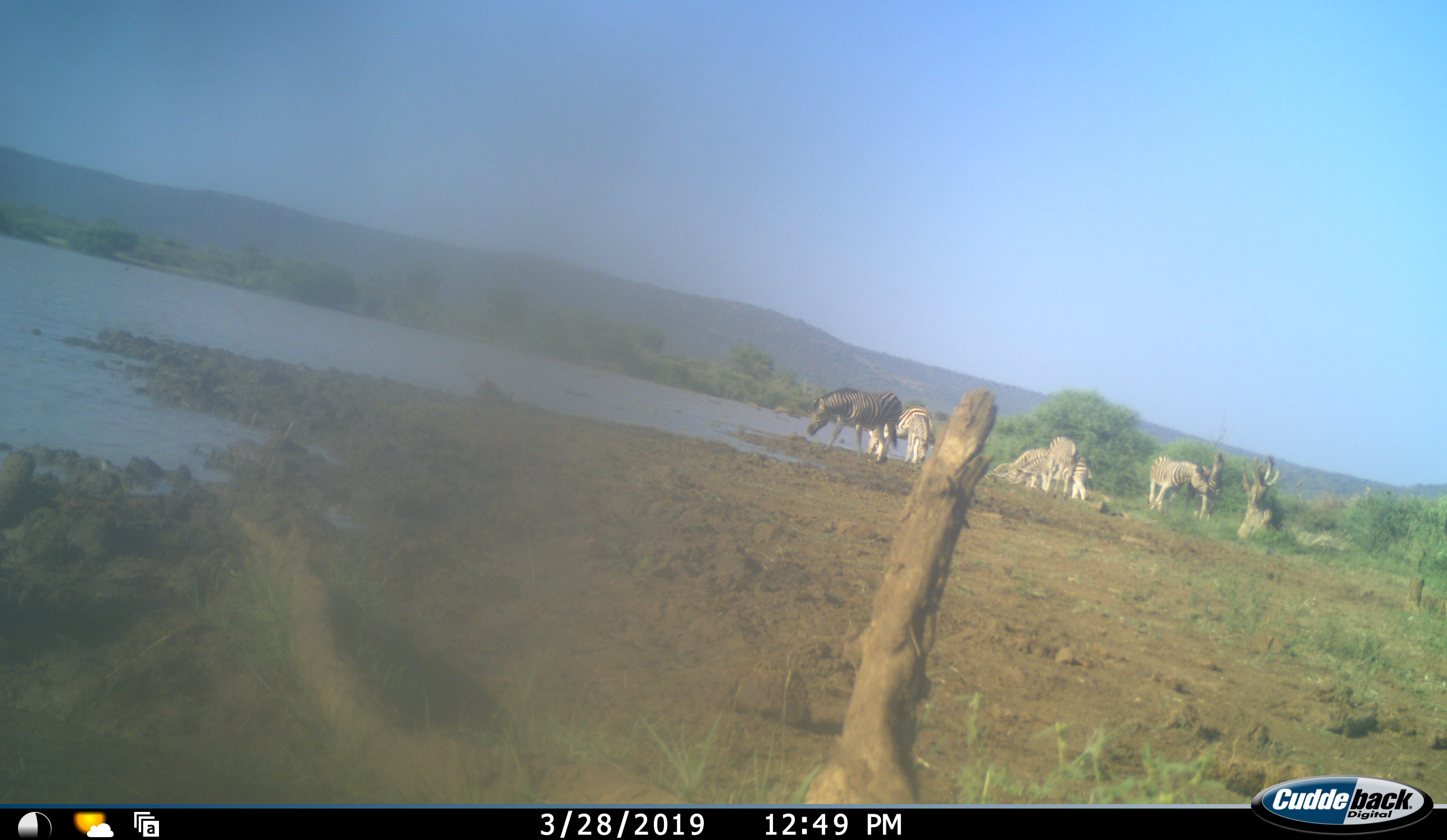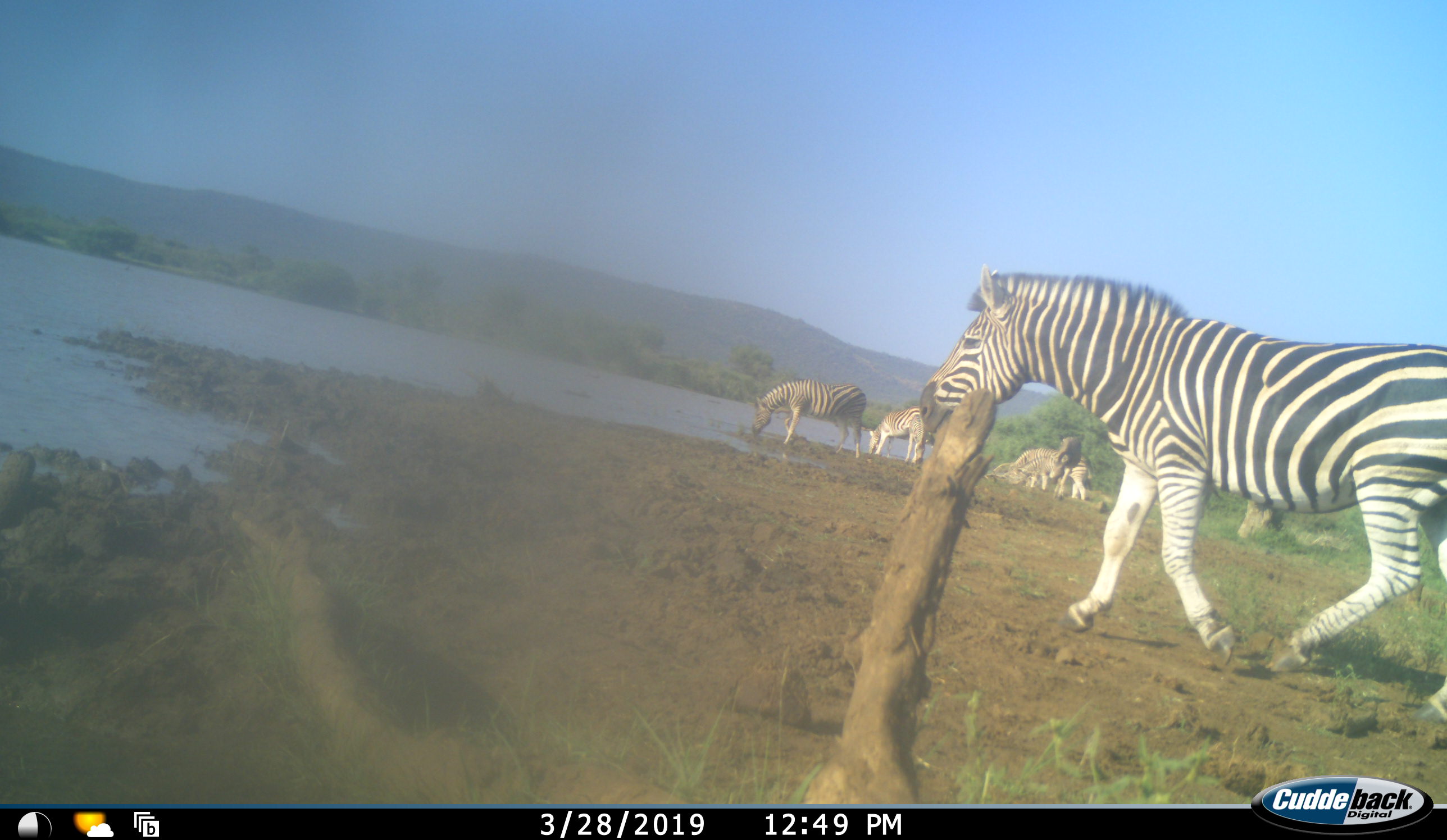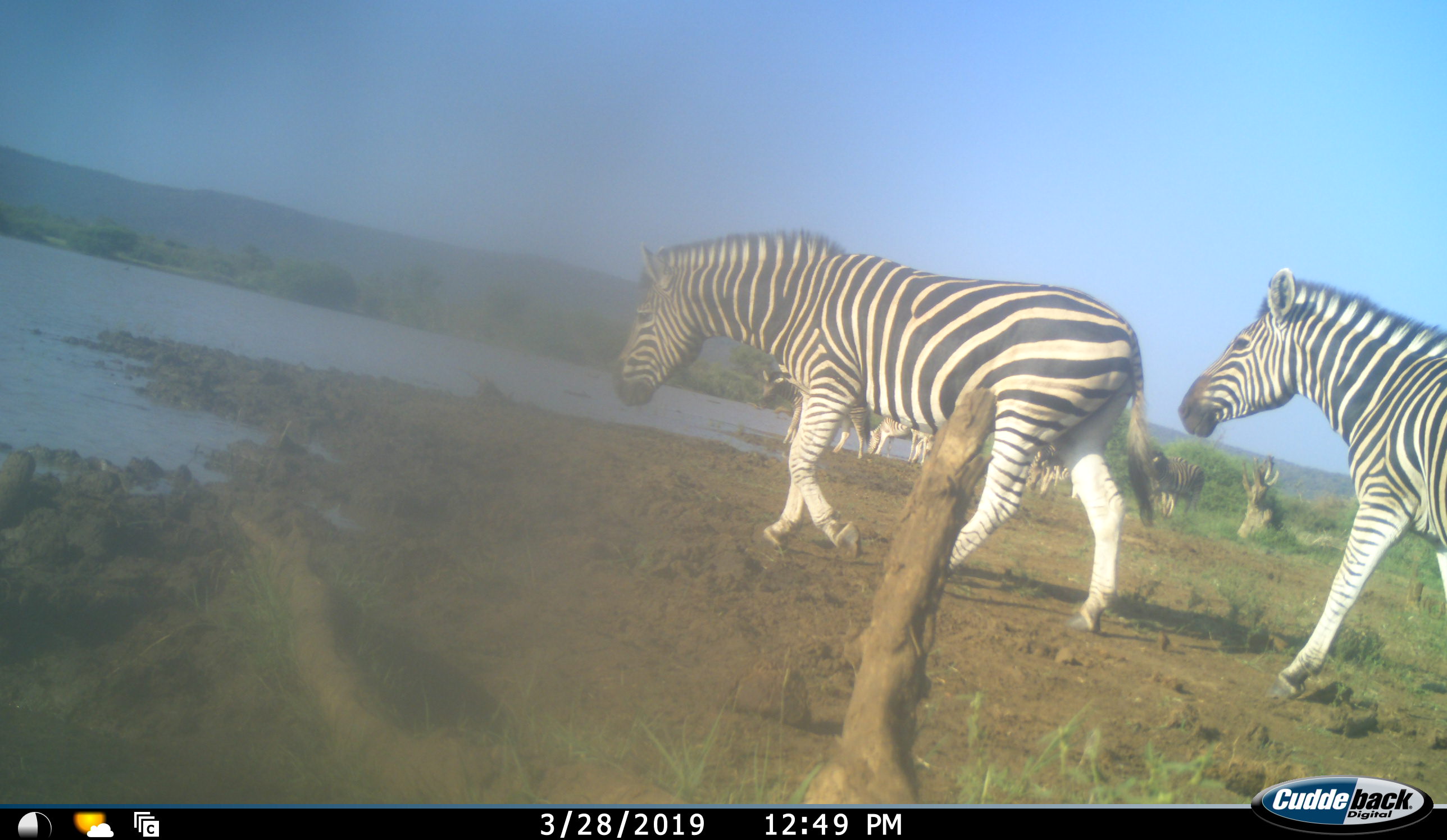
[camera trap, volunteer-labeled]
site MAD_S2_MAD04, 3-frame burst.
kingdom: Animalia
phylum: Chordata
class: Mammalia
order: Perissodactyla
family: Equidae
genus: Equus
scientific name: Equus quagga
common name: plains zebra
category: zebraplains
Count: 10.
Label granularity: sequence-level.